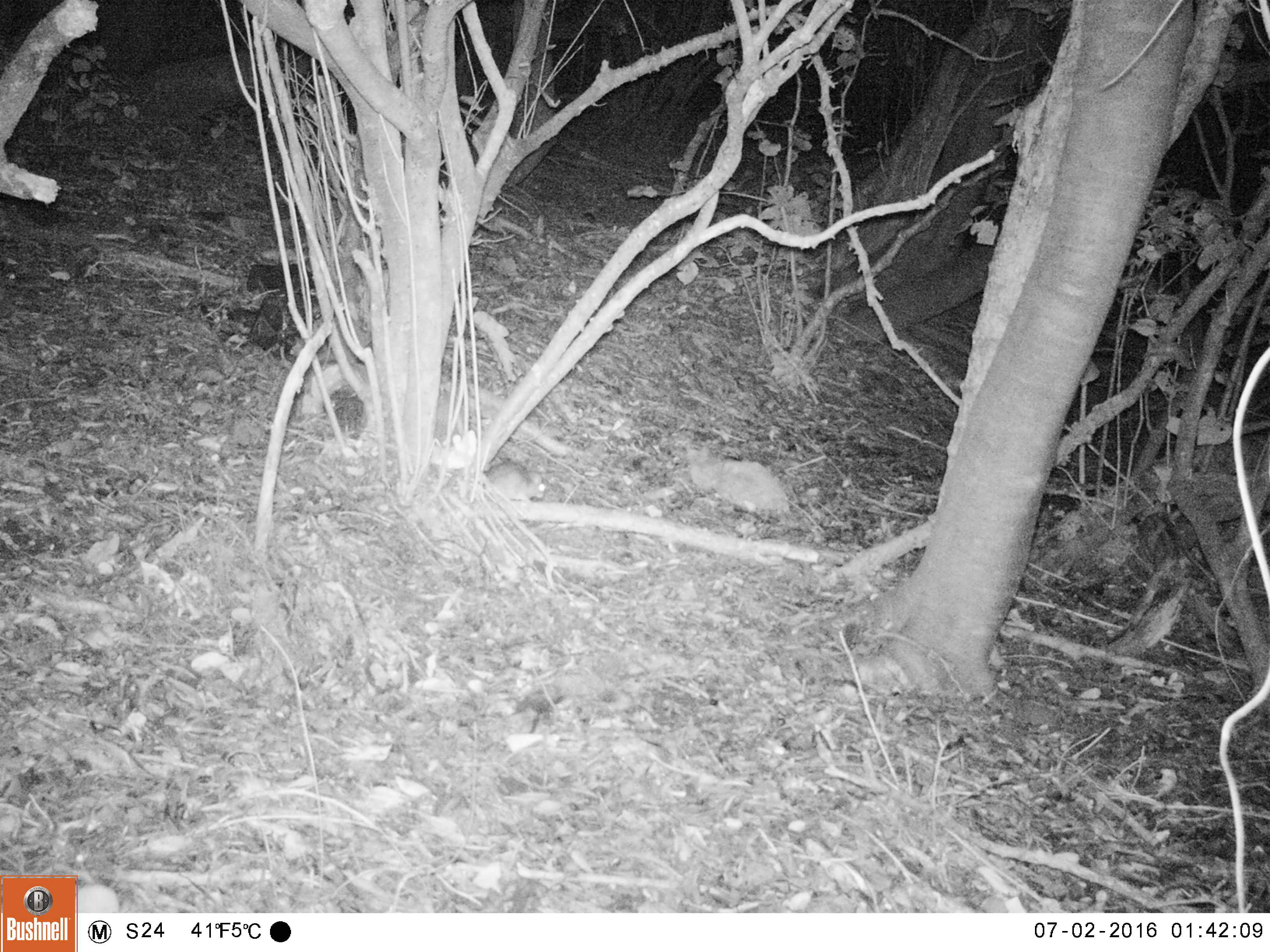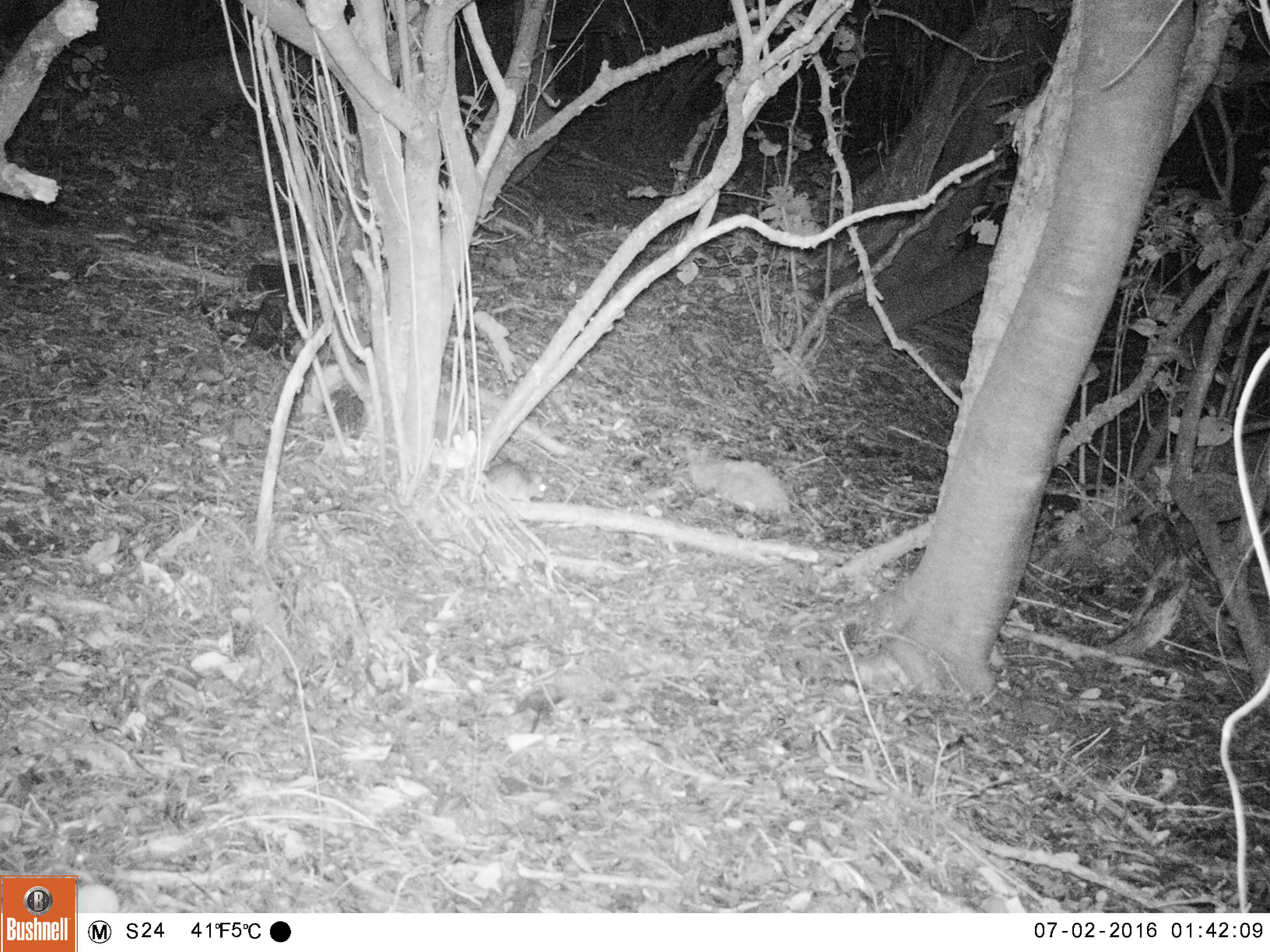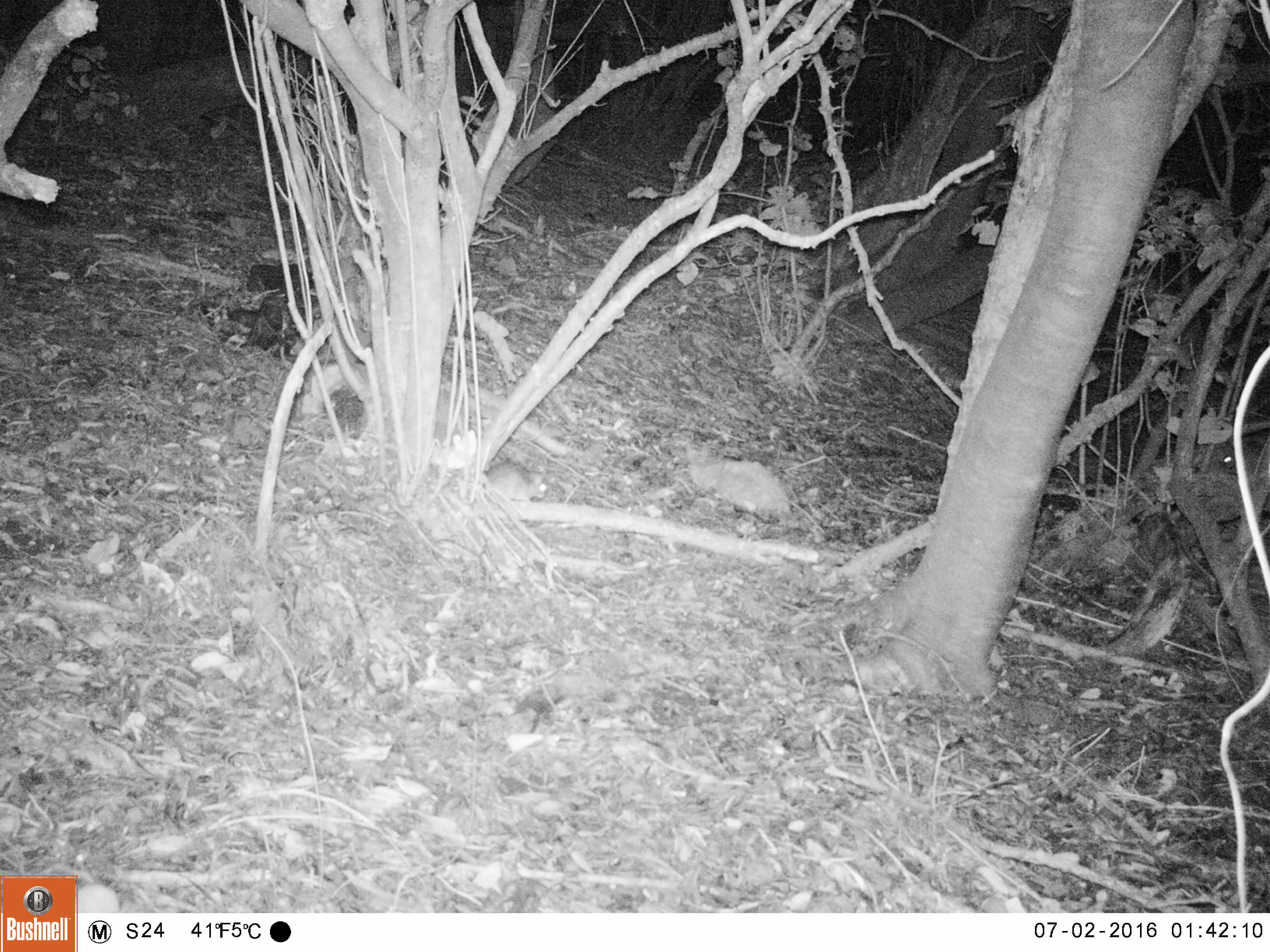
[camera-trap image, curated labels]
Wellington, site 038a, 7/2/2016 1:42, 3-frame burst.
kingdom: Animalia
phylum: Chordata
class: Mammalia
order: Rodentia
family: Muridae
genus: Rattus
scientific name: Rattus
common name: rat